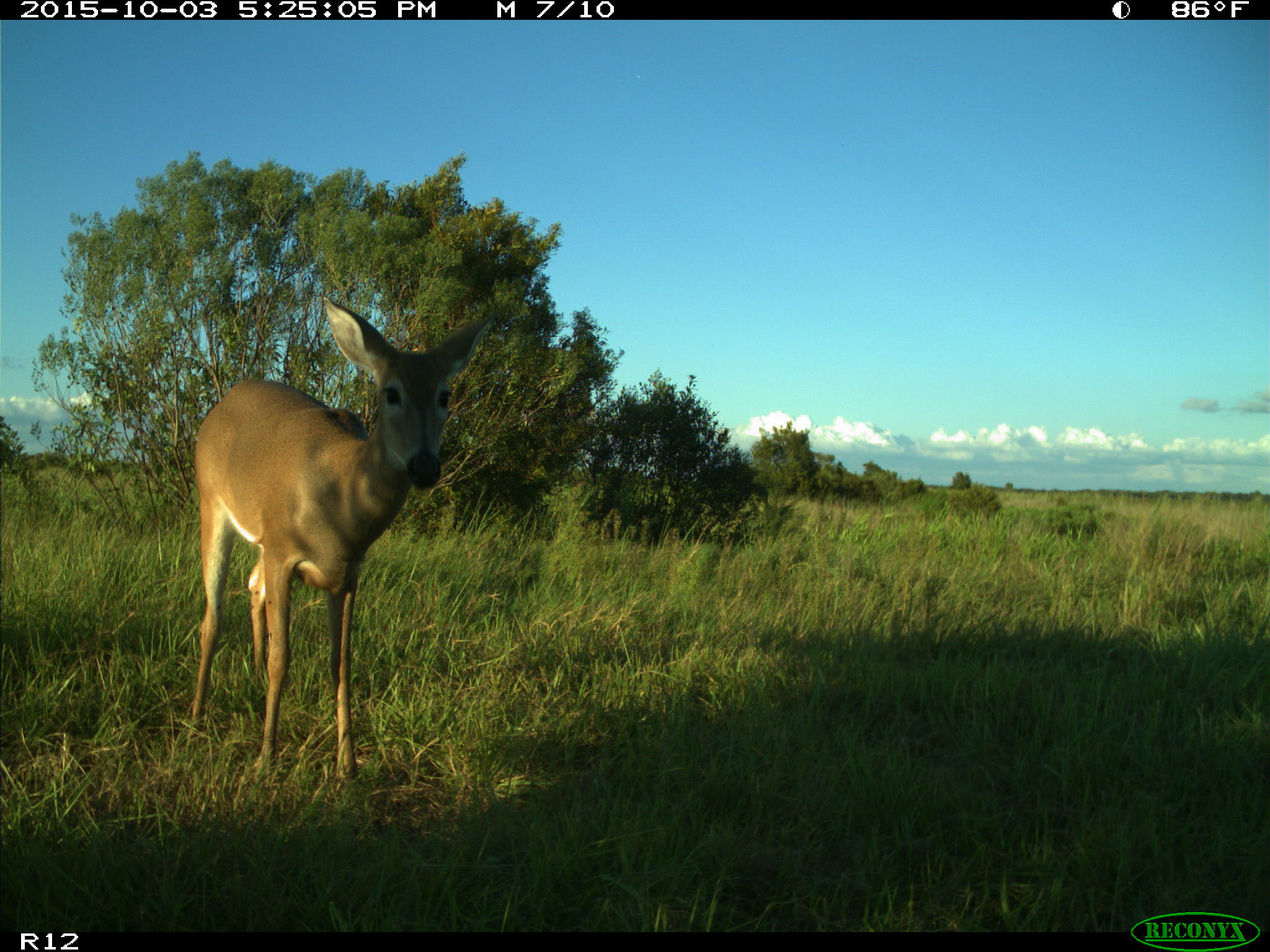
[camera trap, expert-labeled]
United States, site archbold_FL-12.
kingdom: Animalia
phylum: Chordata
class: Mammalia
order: Artiodactyla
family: Cervidae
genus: Odocoileus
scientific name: Odocoileus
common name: deer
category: unidentified deer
Unidentified deer (deer) (Odocoileus).